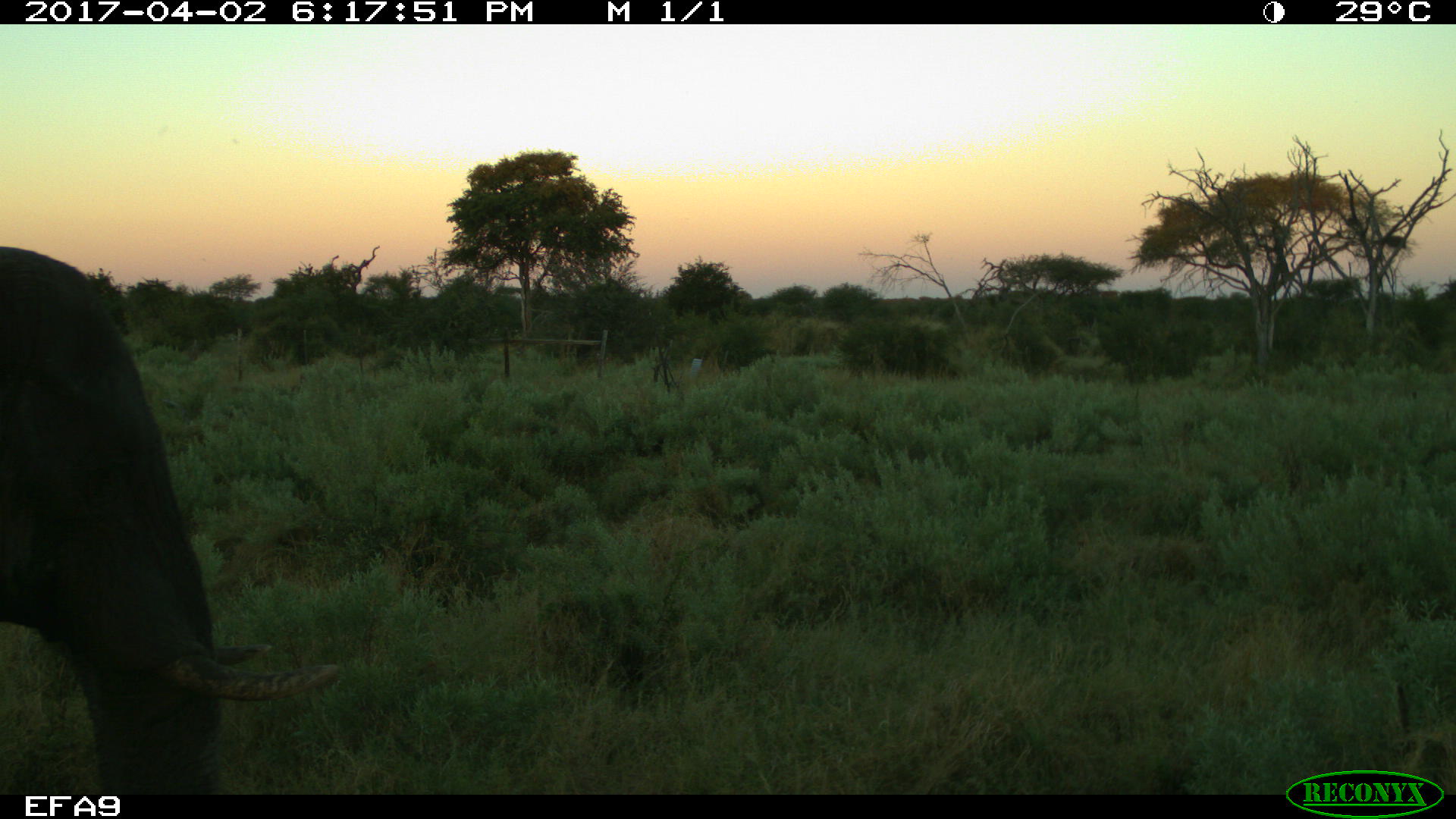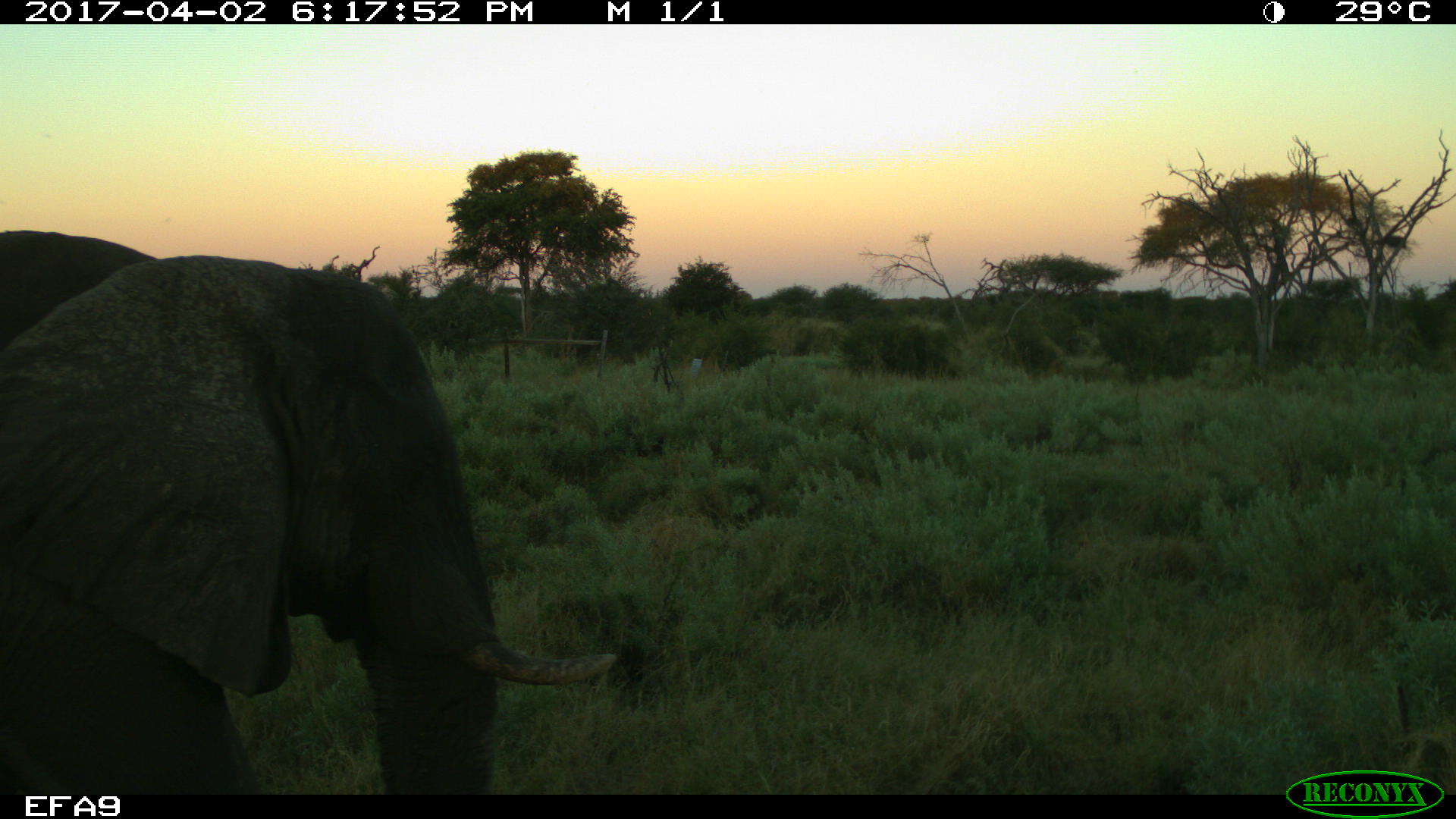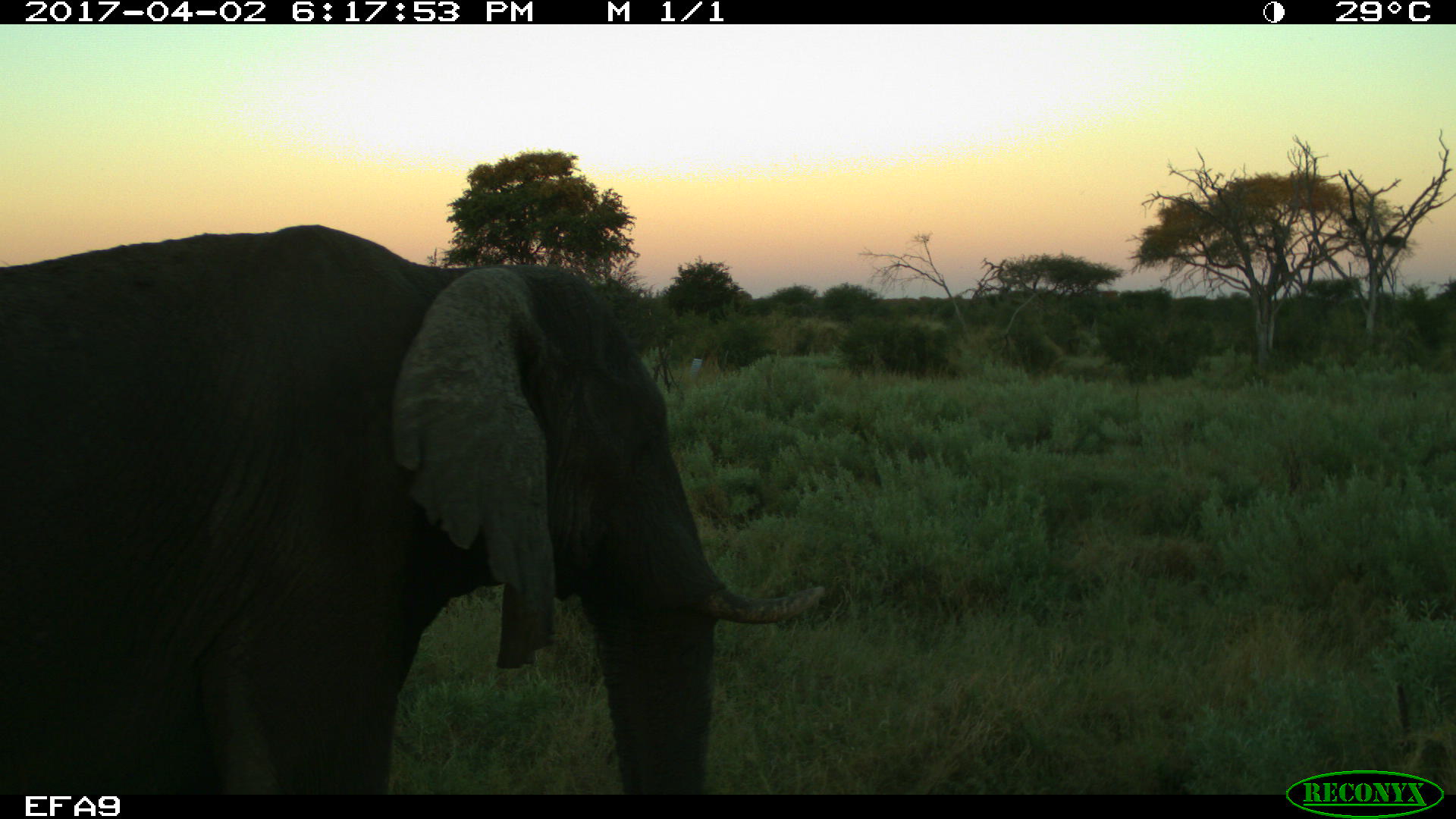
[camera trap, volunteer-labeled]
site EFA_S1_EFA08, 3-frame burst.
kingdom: Animalia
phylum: Chordata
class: Mammalia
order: Proboscidea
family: Elephantidae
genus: Loxodonta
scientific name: Loxodonta africana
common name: african bush elephant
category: elephant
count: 1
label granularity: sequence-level